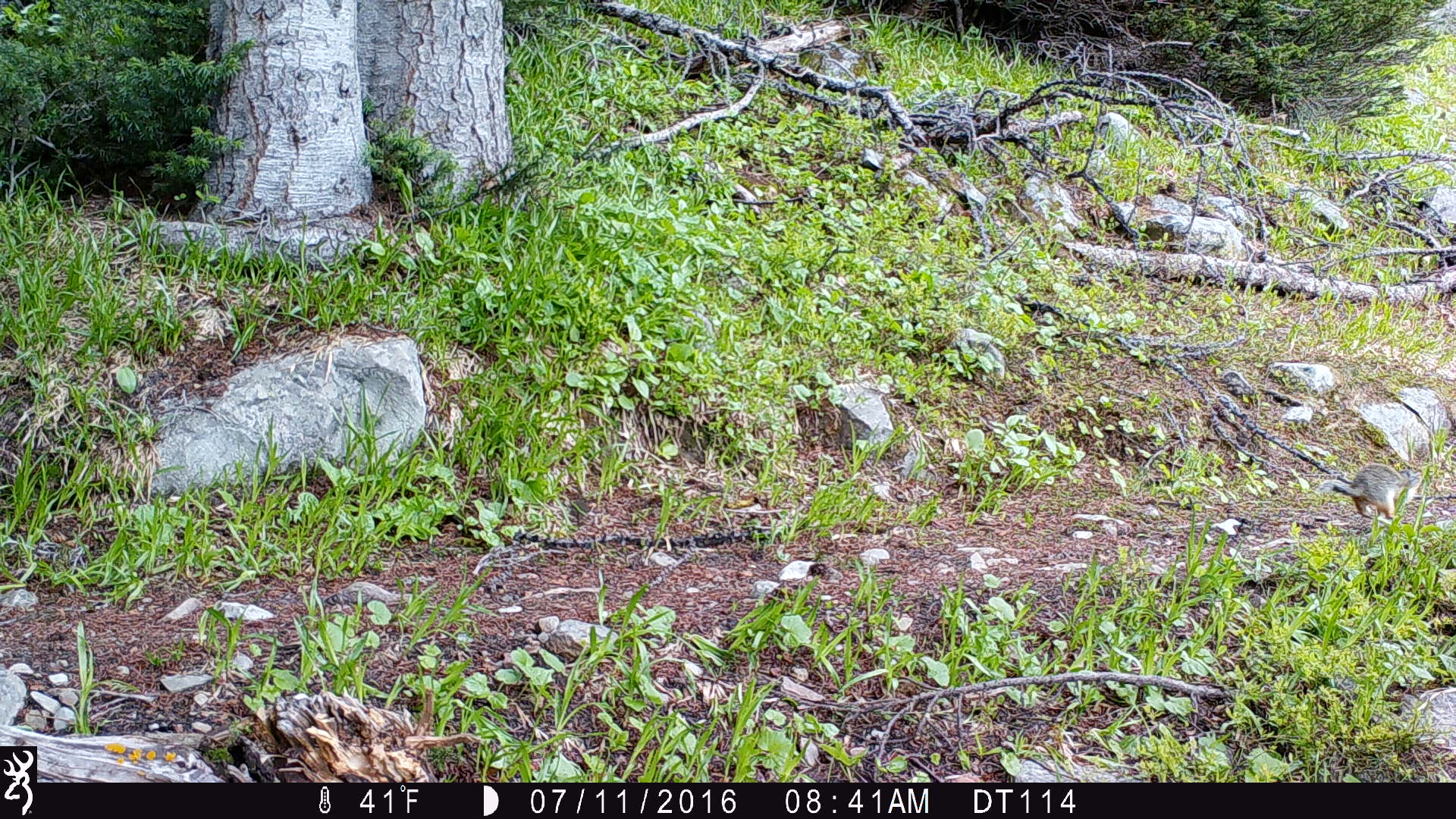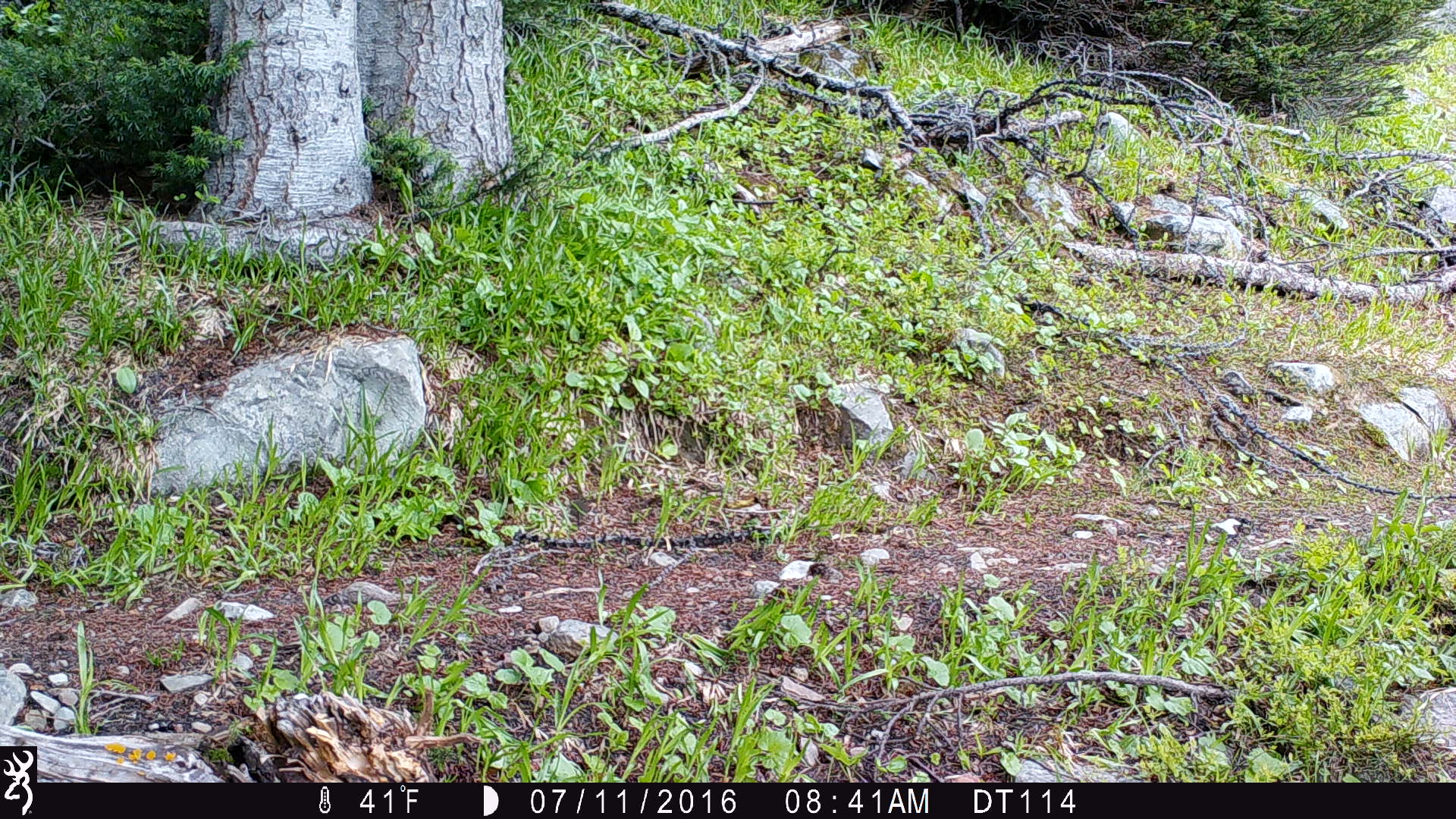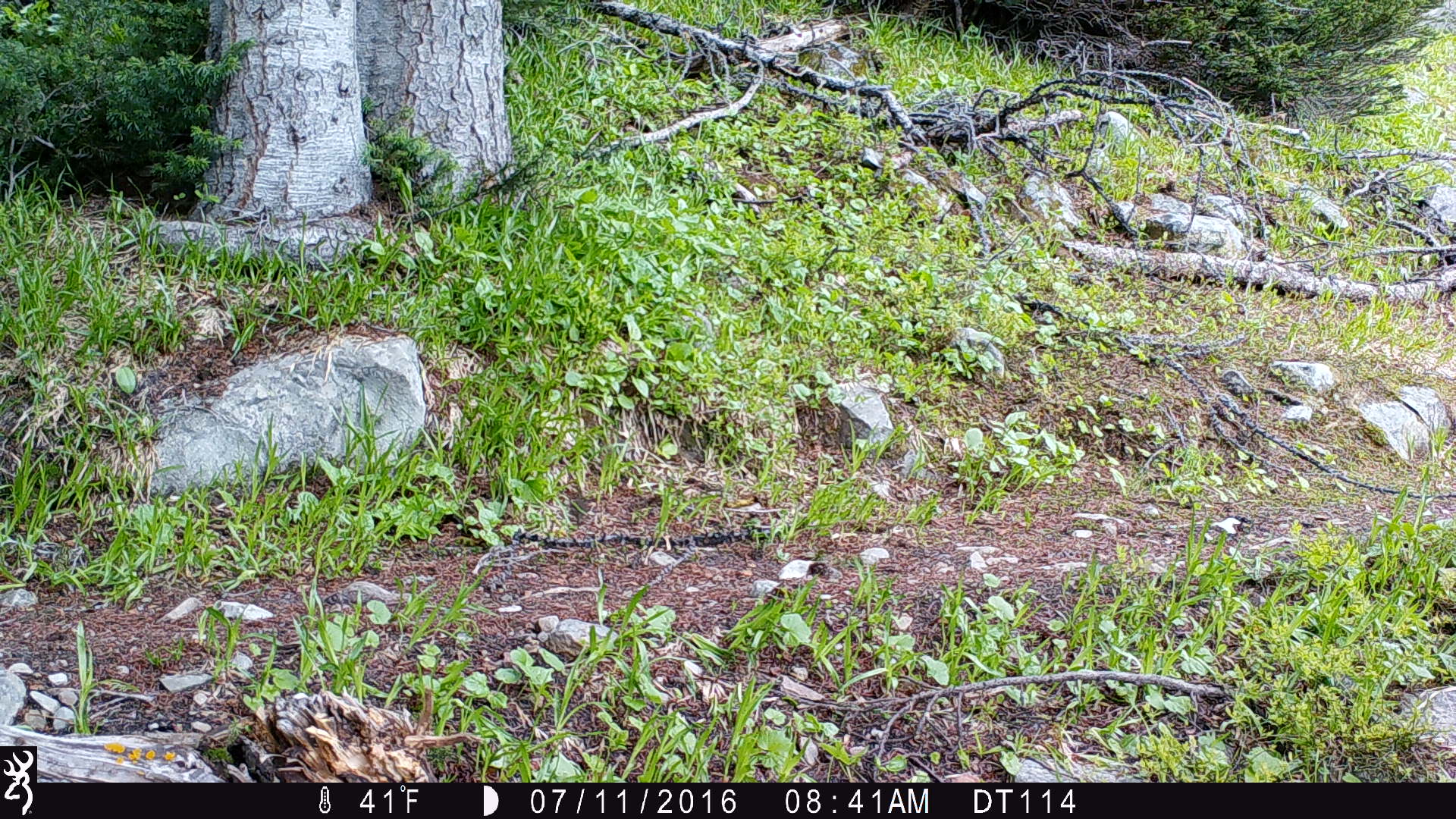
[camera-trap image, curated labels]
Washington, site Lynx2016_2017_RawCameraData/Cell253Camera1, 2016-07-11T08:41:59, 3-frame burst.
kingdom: Animalia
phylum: Chordata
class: Mammalia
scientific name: Mammalia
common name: small mammal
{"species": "small mammal (Mammalia)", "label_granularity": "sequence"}